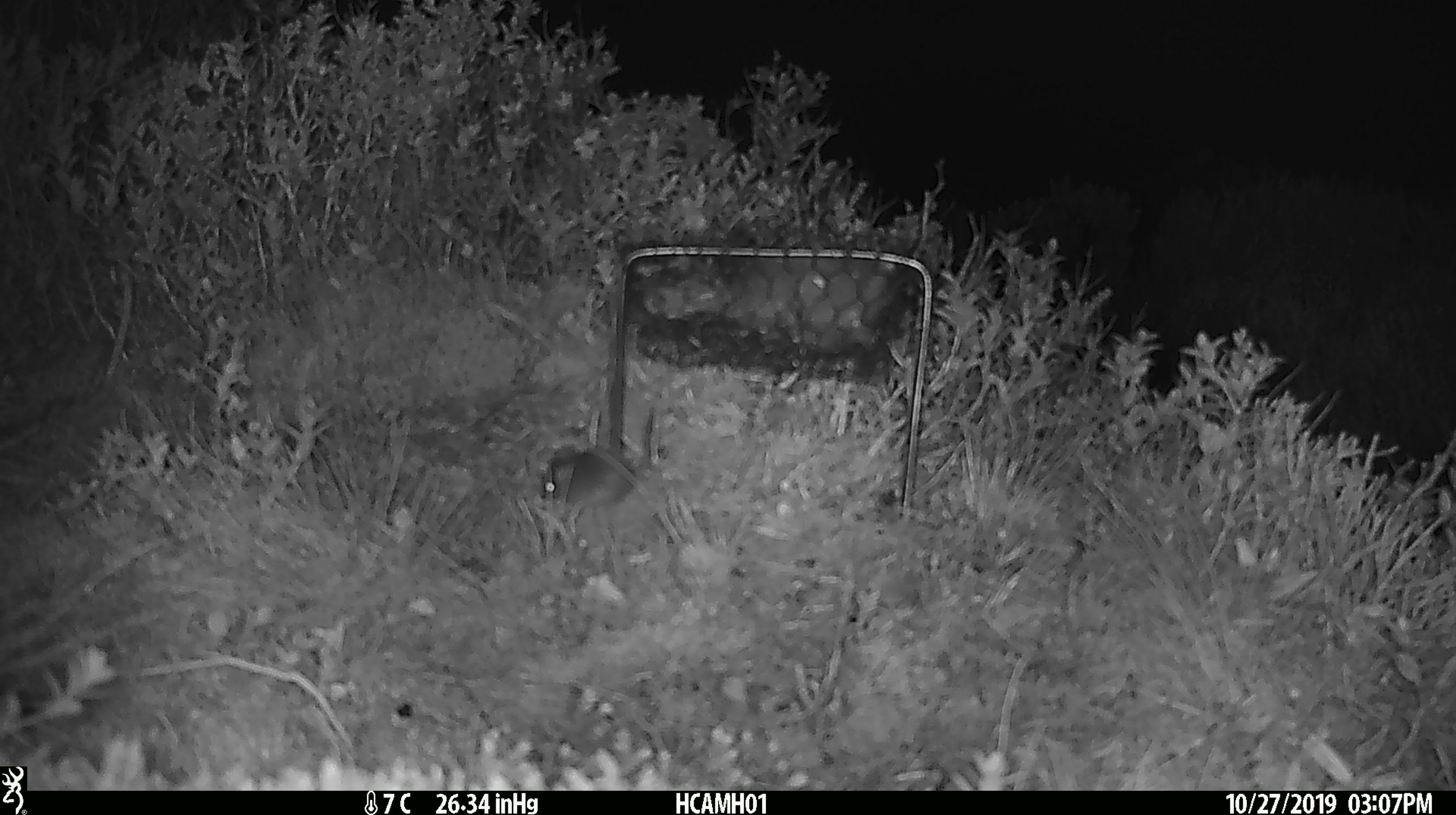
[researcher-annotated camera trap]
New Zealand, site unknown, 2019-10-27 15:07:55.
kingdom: Animalia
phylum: Chordata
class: Mammalia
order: Rodentia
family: Muridae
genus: Mus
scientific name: Mus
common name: mouse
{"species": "mouse (Mus)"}